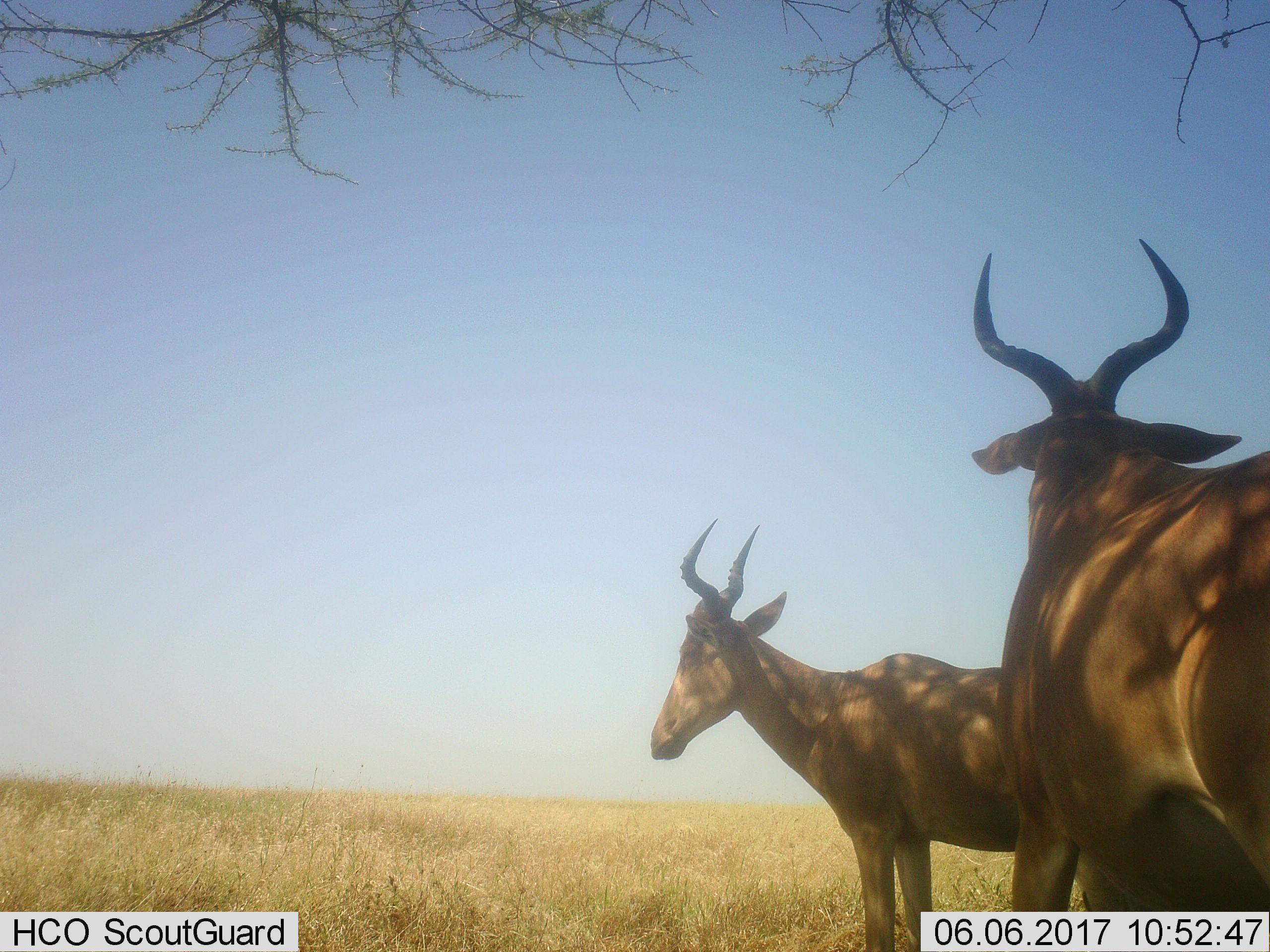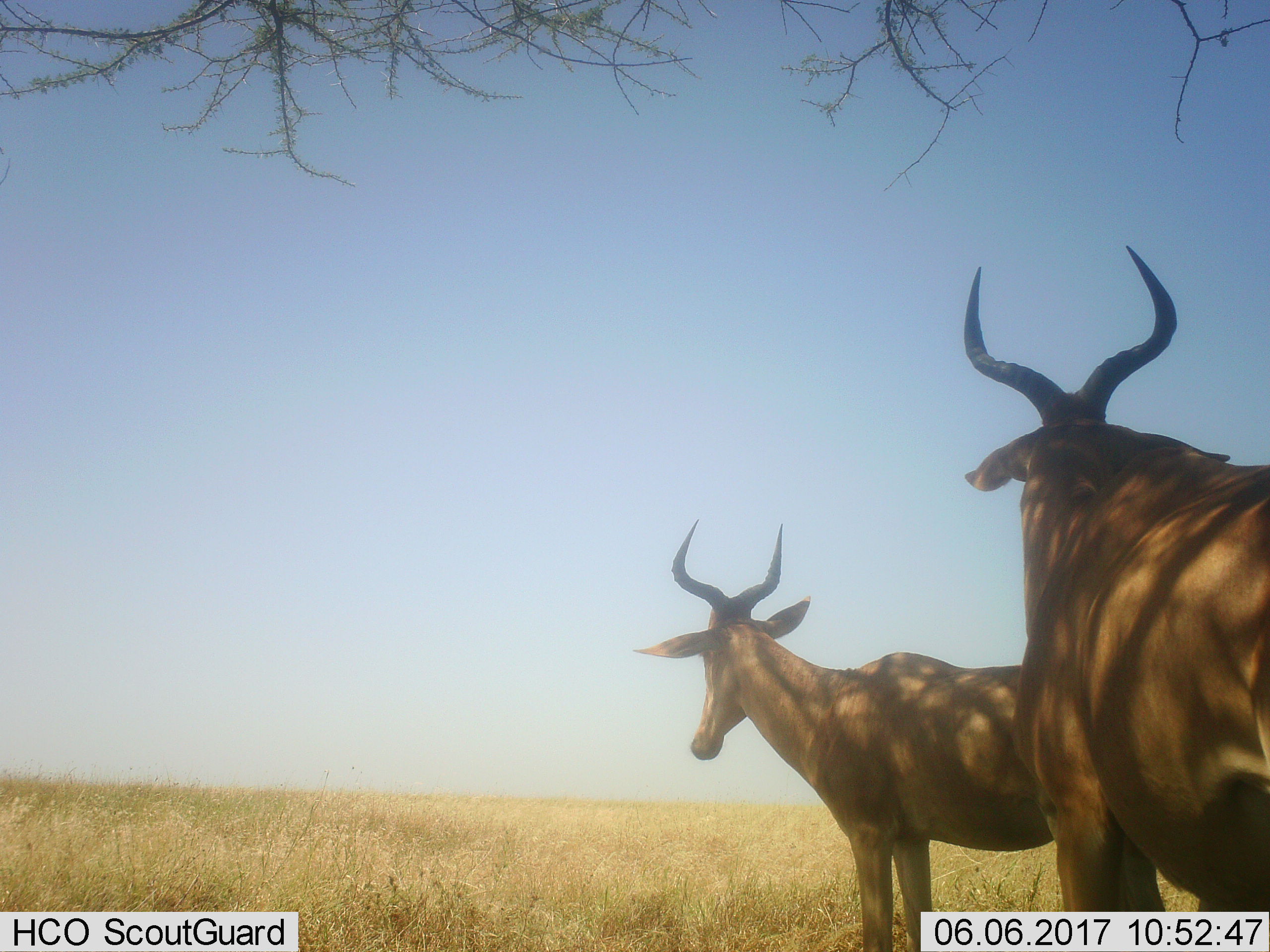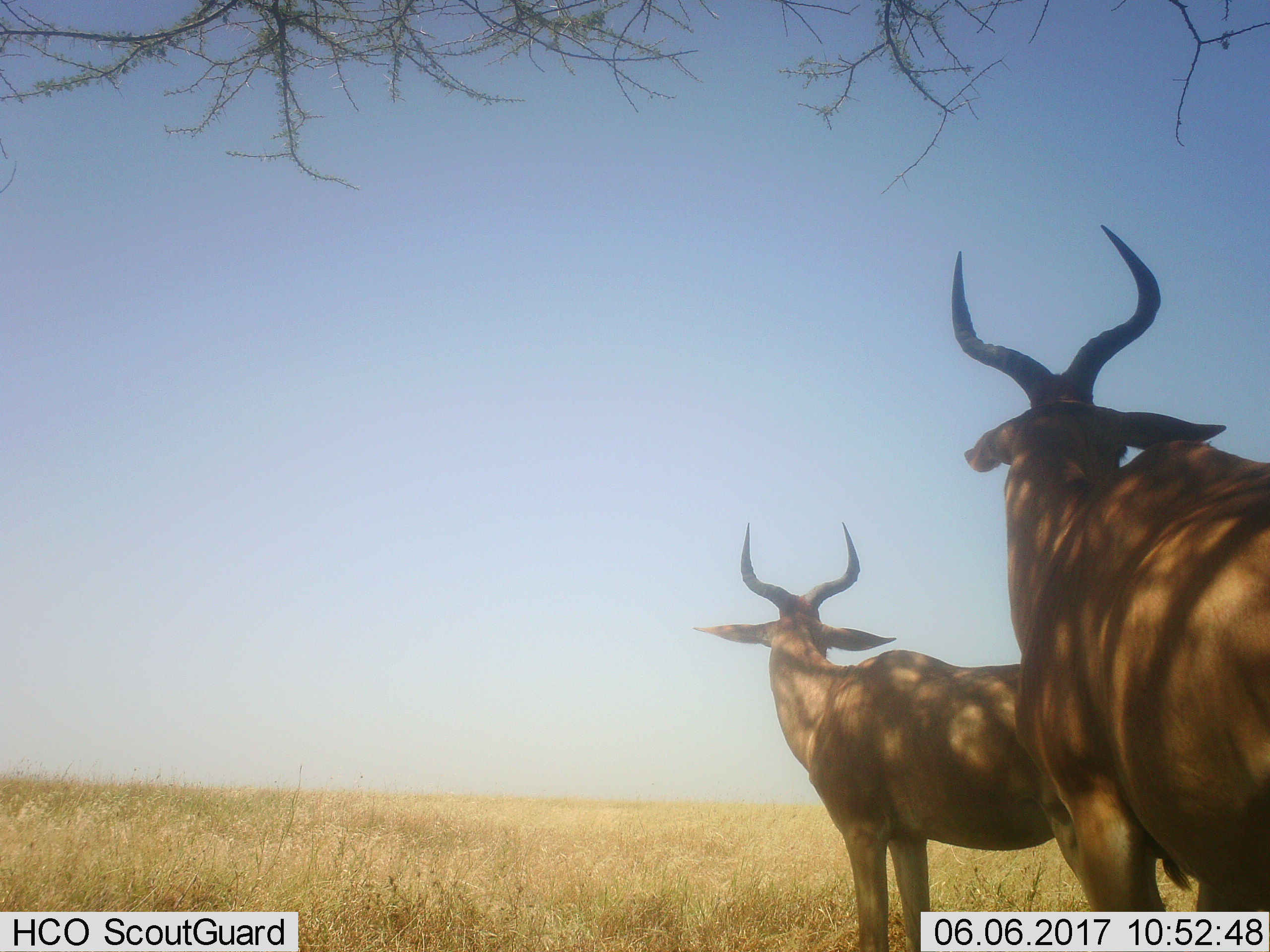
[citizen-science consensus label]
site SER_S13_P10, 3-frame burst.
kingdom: Animalia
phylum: Chordata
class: Mammalia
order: Artiodactyla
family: Bovidae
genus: Alcelaphus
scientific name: Alcelaphus buselaphus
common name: hartebeest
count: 2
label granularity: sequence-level